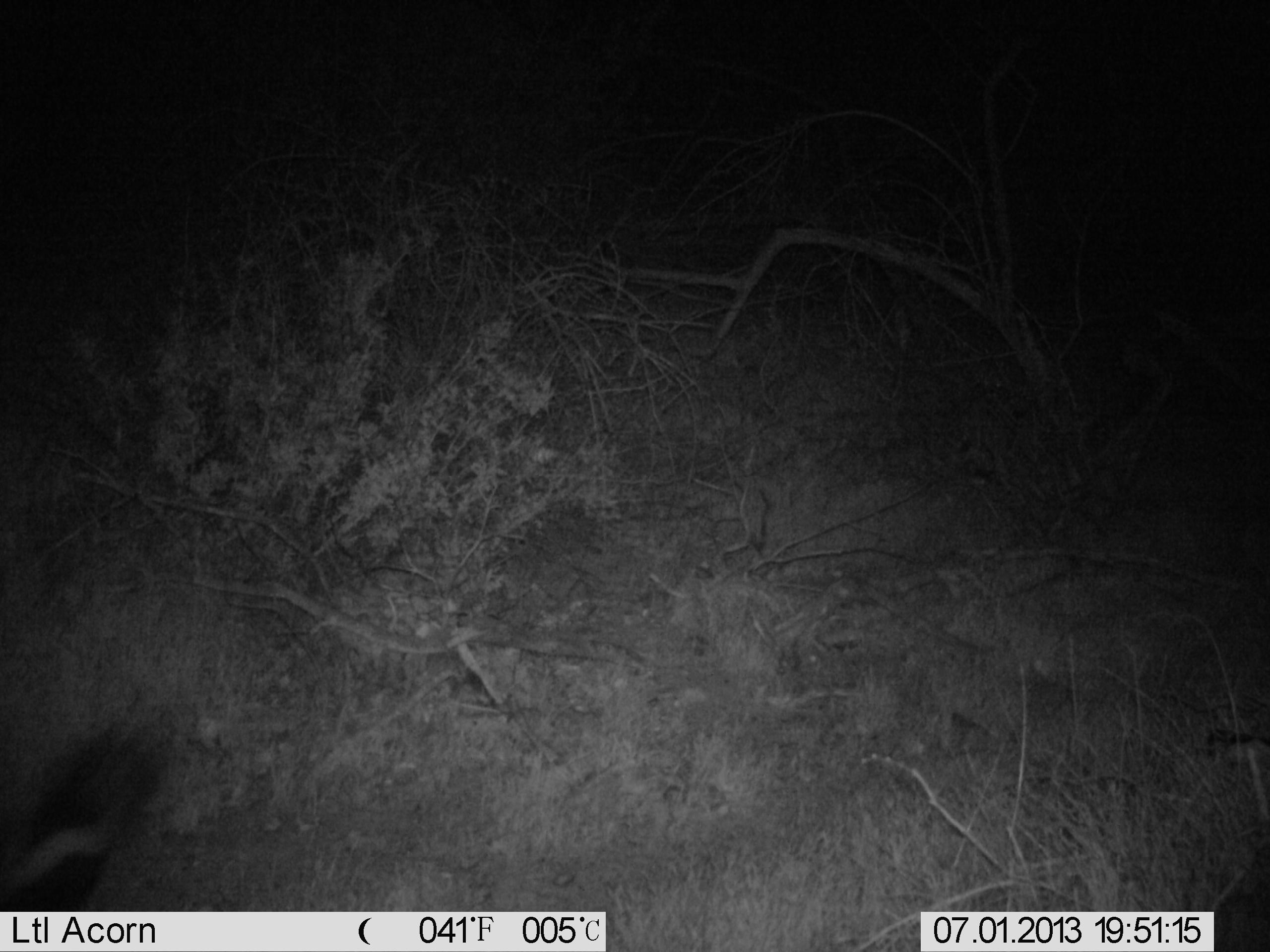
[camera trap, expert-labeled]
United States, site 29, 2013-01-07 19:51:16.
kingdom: Animalia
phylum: Chordata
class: Mammalia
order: Carnivora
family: Mephitidae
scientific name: Mephitidae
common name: skunk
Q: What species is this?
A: Skunk (Mephitidae).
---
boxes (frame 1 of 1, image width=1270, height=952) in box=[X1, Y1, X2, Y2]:
skunk: box=[0, 711, 177, 909]